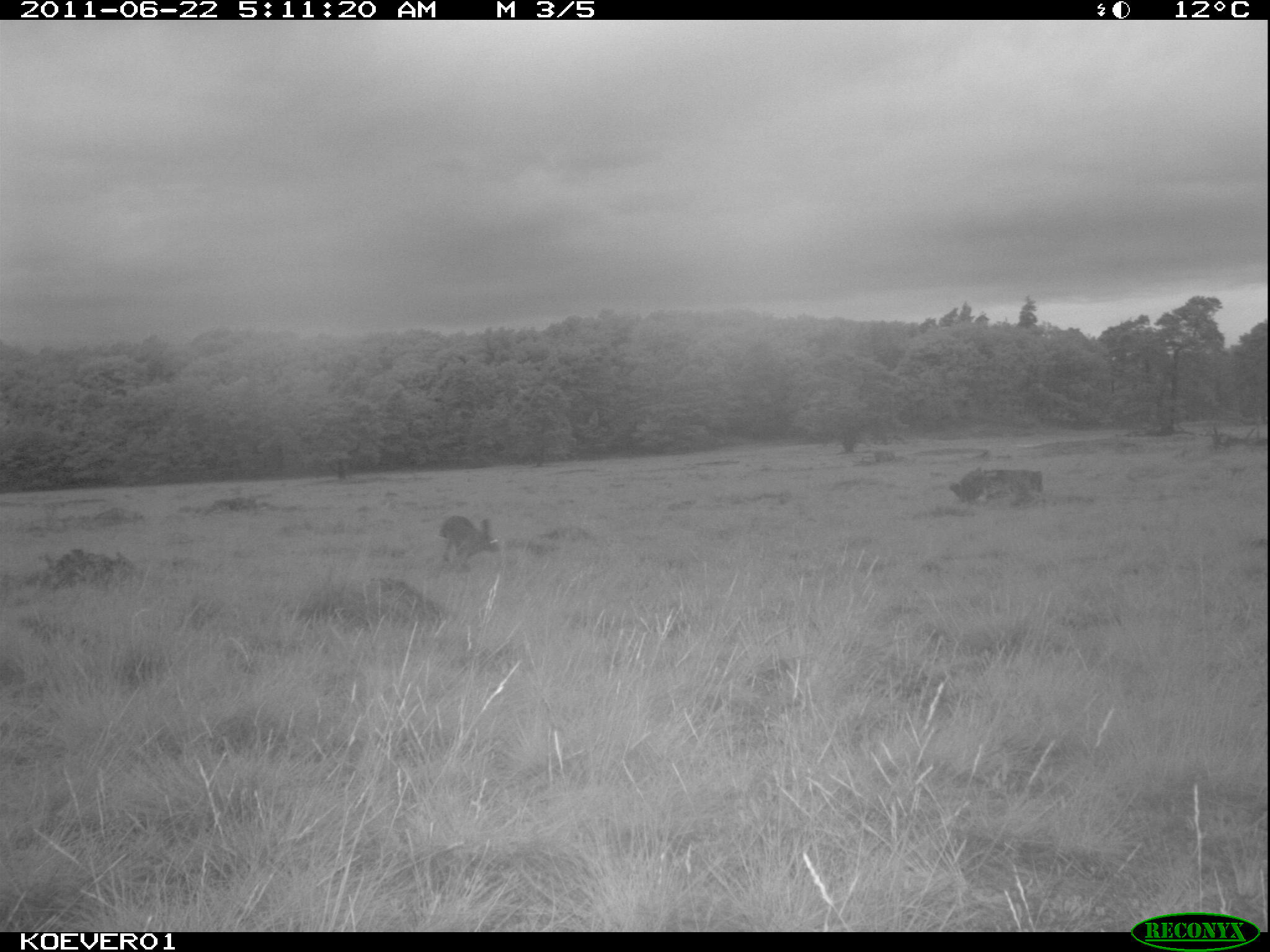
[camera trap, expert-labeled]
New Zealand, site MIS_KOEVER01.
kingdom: Animalia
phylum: Chordata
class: Mammalia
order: Lagomorpha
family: Leporidae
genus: Lepus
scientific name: Lepus europaeus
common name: brown hare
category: hare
Hare (brown hare) (Lepus europaeus).